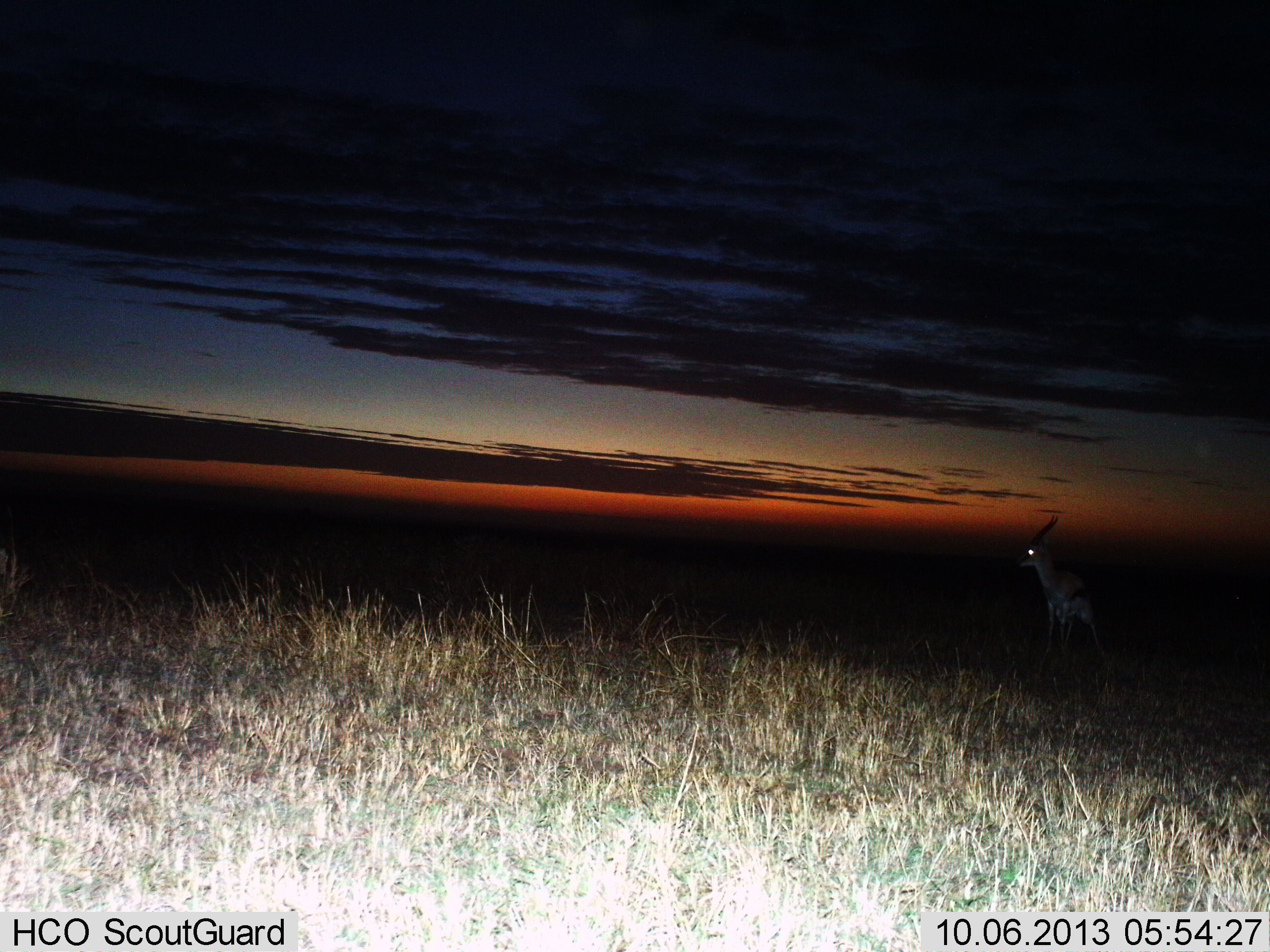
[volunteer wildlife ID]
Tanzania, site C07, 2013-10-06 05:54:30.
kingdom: Animalia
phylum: Chordata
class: Mammalia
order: Artiodactyla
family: Bovidae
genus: Eudorcas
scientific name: Eudorcas thomsonii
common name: thomson's gazelle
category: gazellethomsons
Gazellethomsons (thomson's gazelle) (Eudorcas thomsonii), count 1. Behavior (volunteer vote fractions): standing 100%, resting 0%, moving 0%, interacting 0%. Young present (vote fraction): 0%. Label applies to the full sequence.